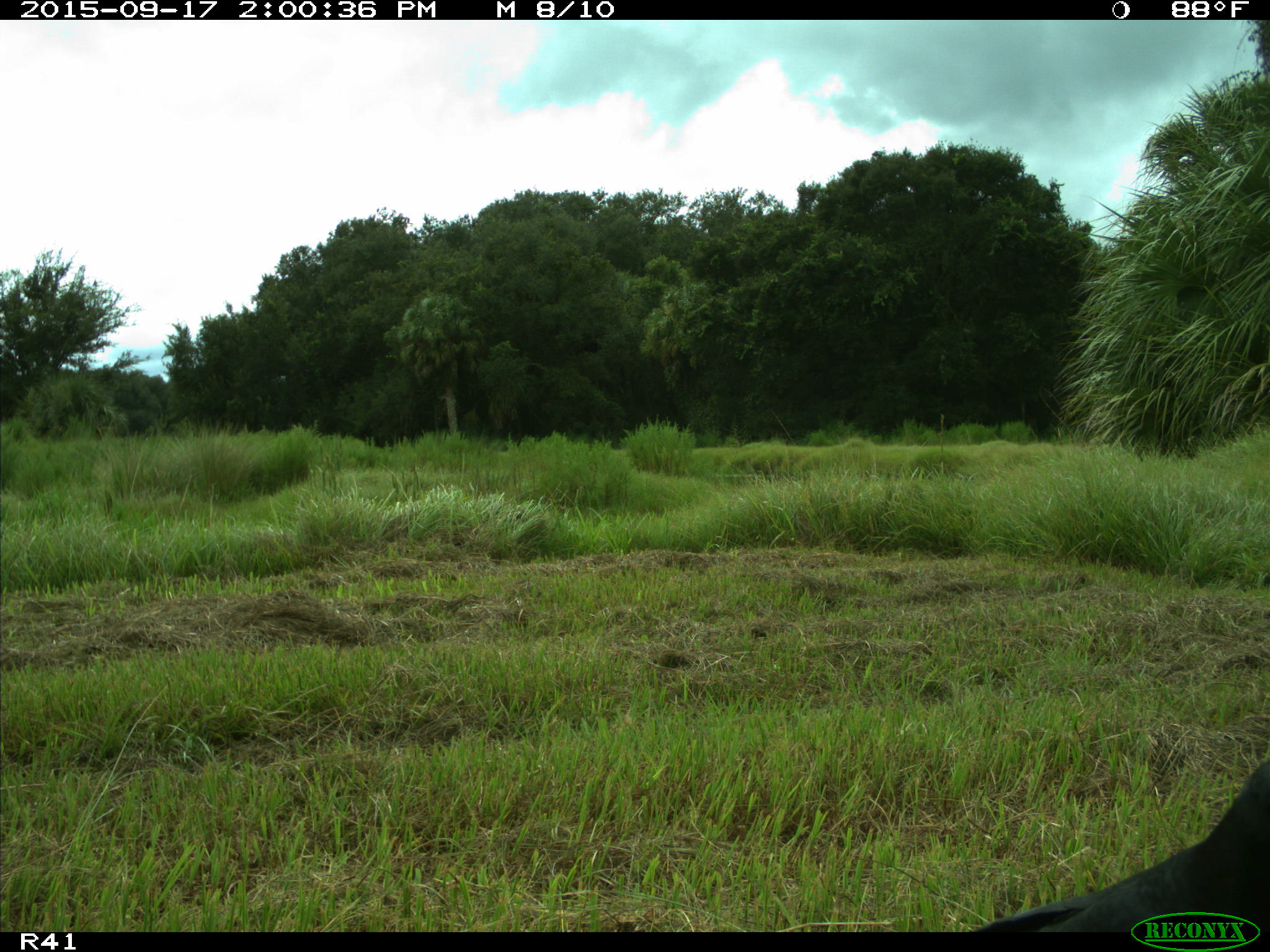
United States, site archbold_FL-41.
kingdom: Animalia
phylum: Chordata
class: Aves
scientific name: Aves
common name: birds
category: unidentified bird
Unidentified bird (birds) (Aves).